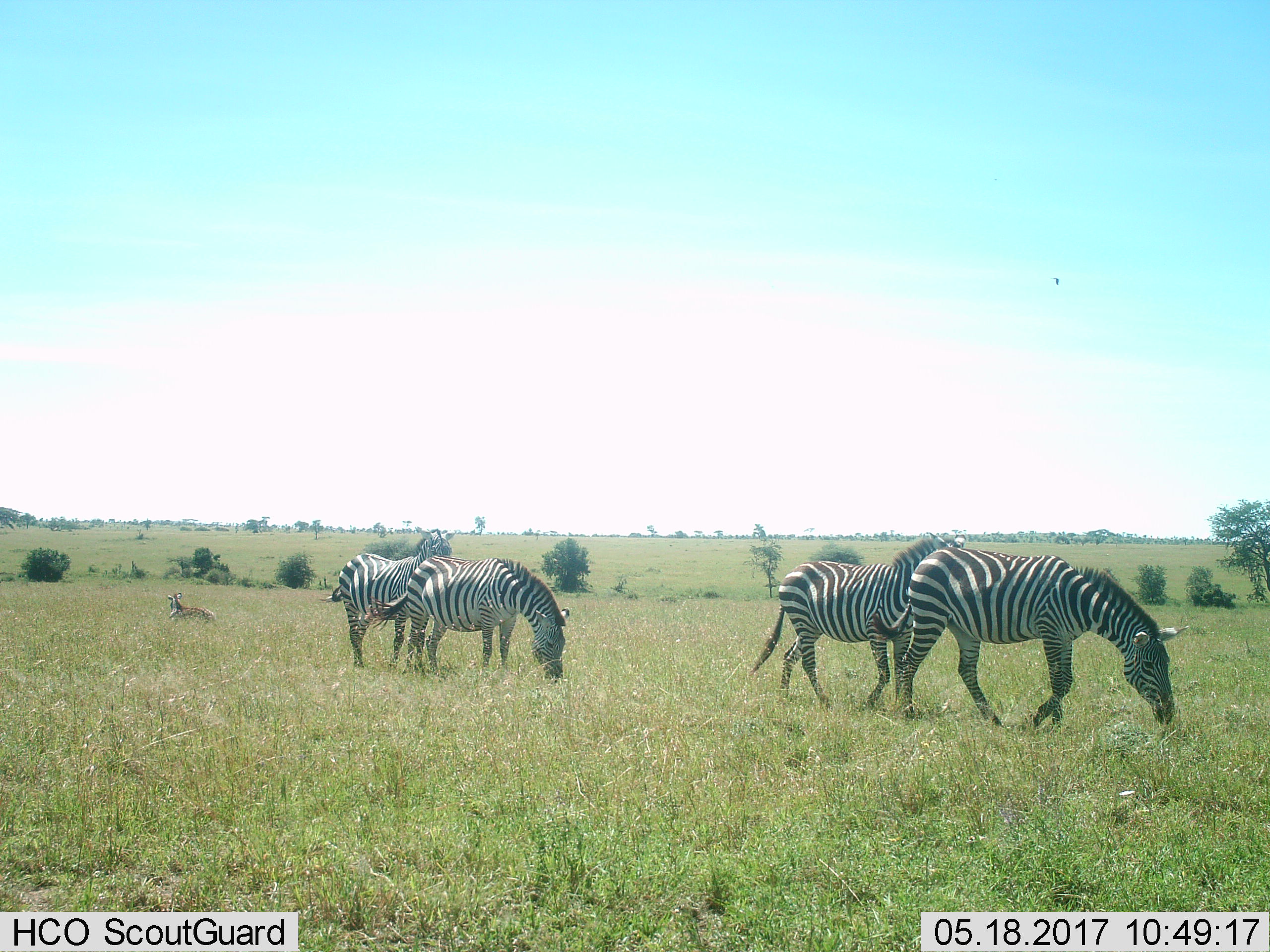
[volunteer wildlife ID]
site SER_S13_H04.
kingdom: Animalia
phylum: Chordata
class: Mammalia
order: Perissodactyla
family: Equidae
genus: Equus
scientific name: Equus quagga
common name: plains zebra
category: zebraplains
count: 4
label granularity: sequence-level